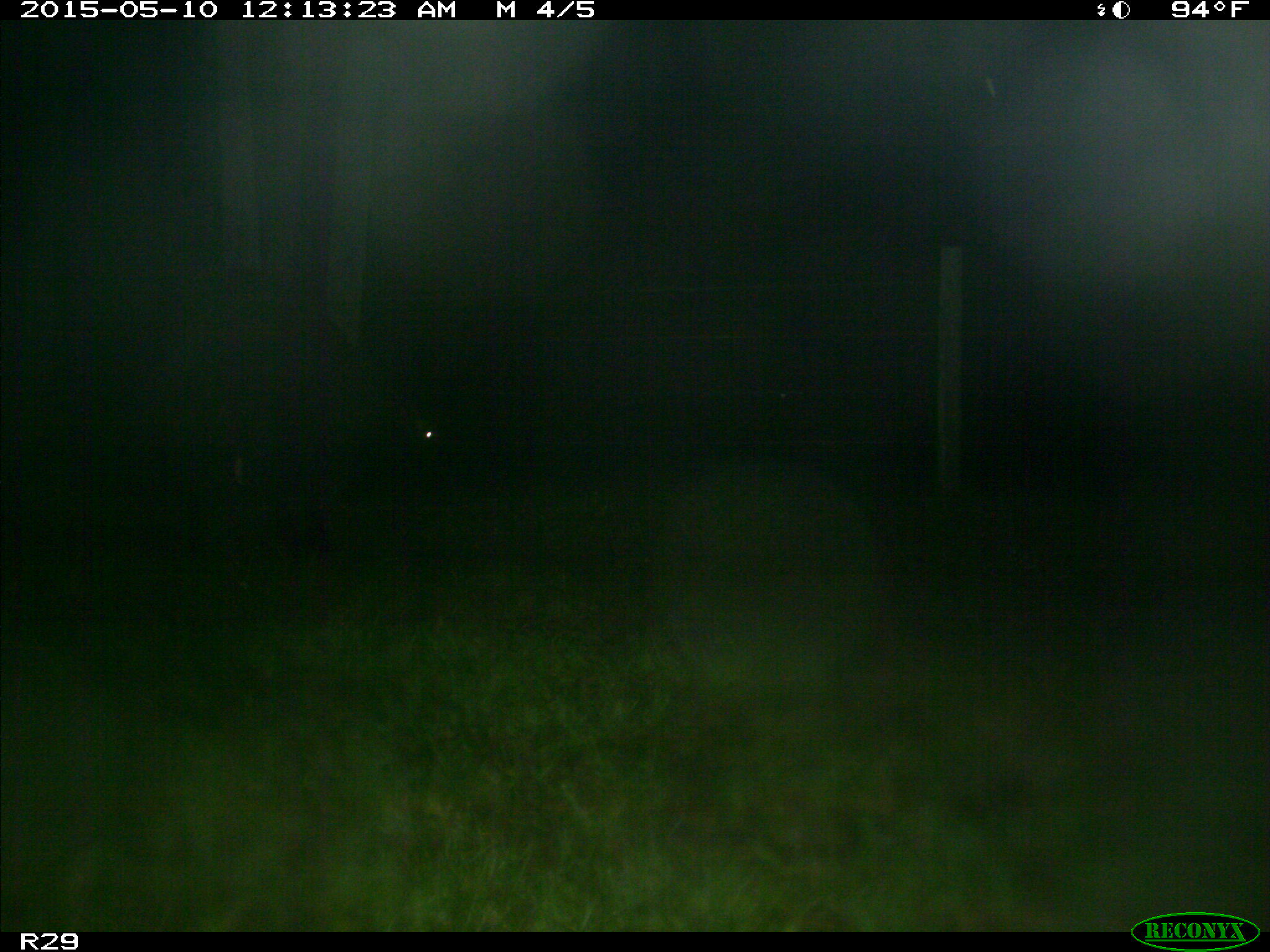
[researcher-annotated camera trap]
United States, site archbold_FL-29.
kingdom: Animalia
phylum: Chordata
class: Mammalia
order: Artiodactyla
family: Bovidae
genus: Bos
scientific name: Bos taurus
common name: domestic cow